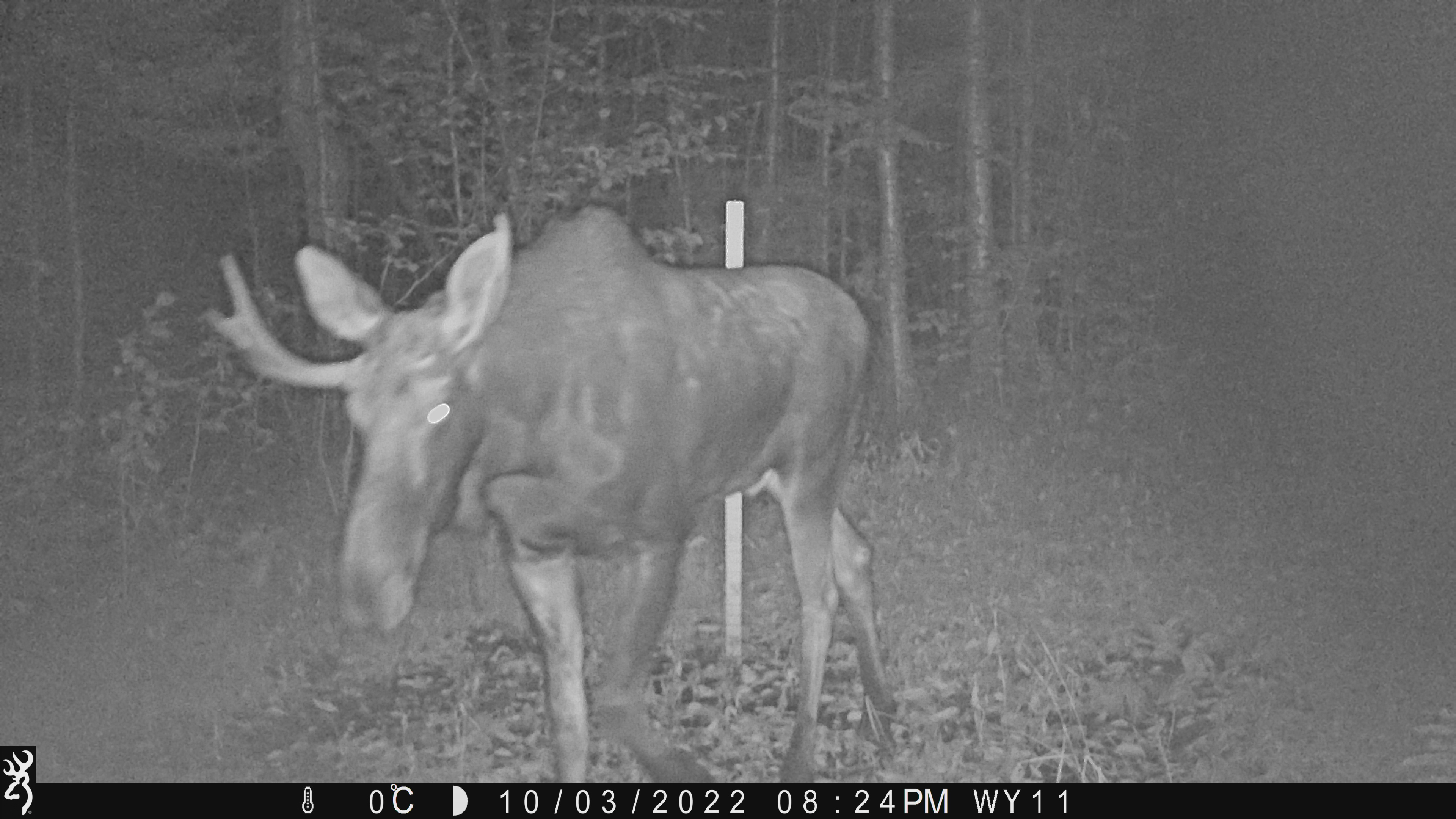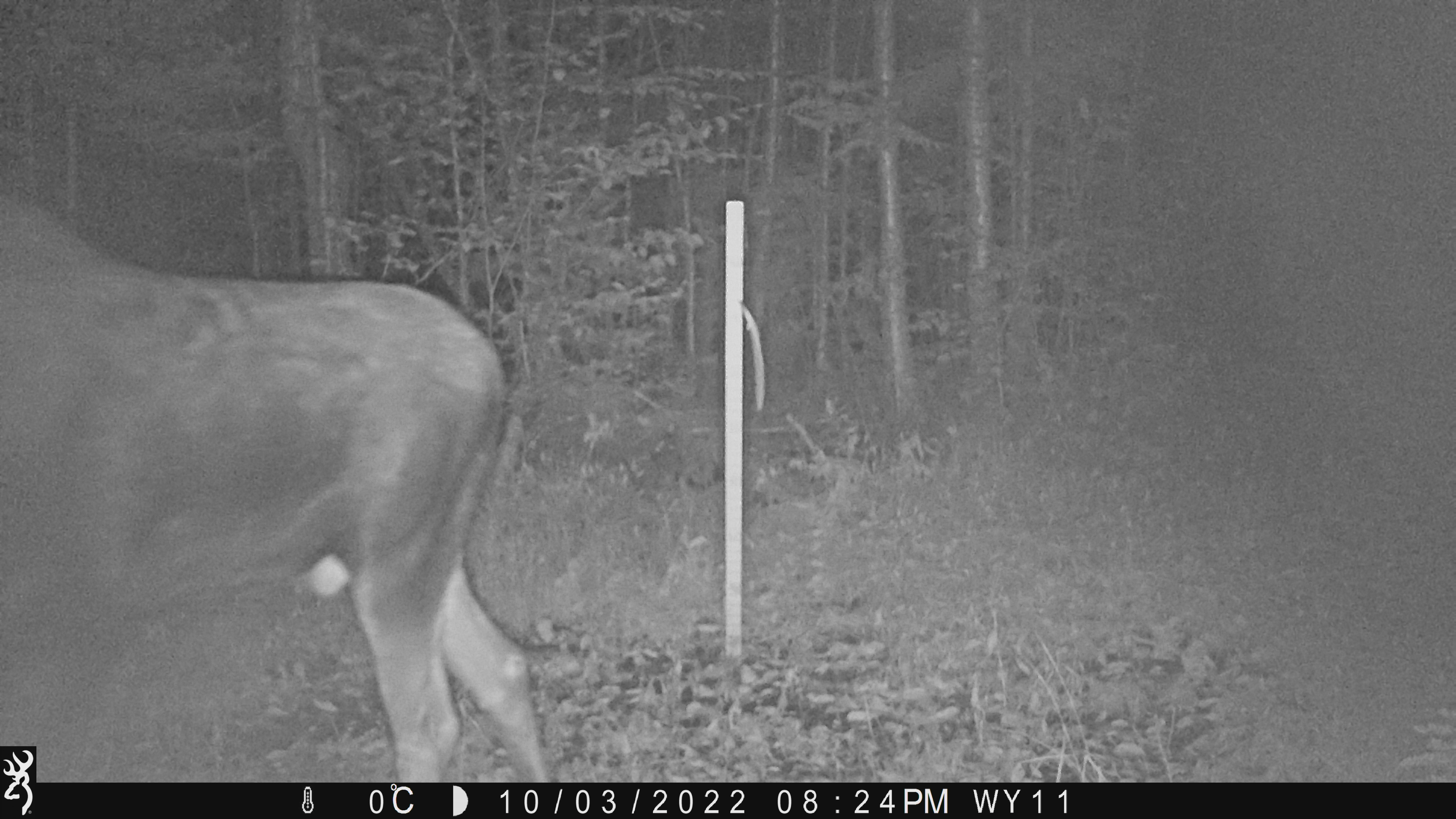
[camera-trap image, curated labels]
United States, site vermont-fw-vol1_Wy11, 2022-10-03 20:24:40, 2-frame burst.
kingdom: Animalia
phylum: Chordata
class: Mammalia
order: Artiodactyla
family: Cervidae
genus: Alces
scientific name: Alces alces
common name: moose